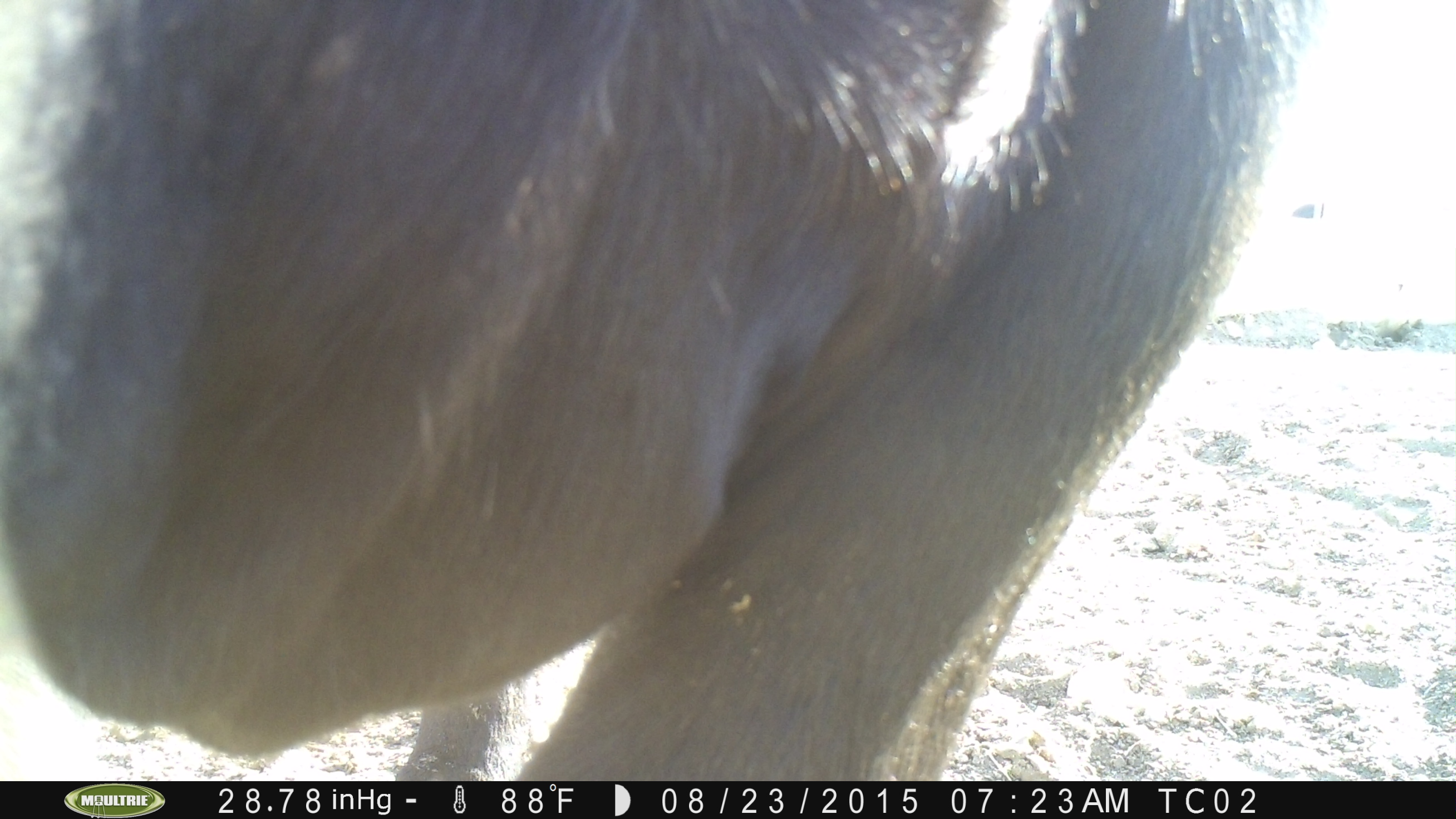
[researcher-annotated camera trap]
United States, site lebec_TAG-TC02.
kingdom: Animalia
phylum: Chordata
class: Mammalia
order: Artiodactyla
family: Bovidae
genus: Bos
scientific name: Bos taurus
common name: domestic cow